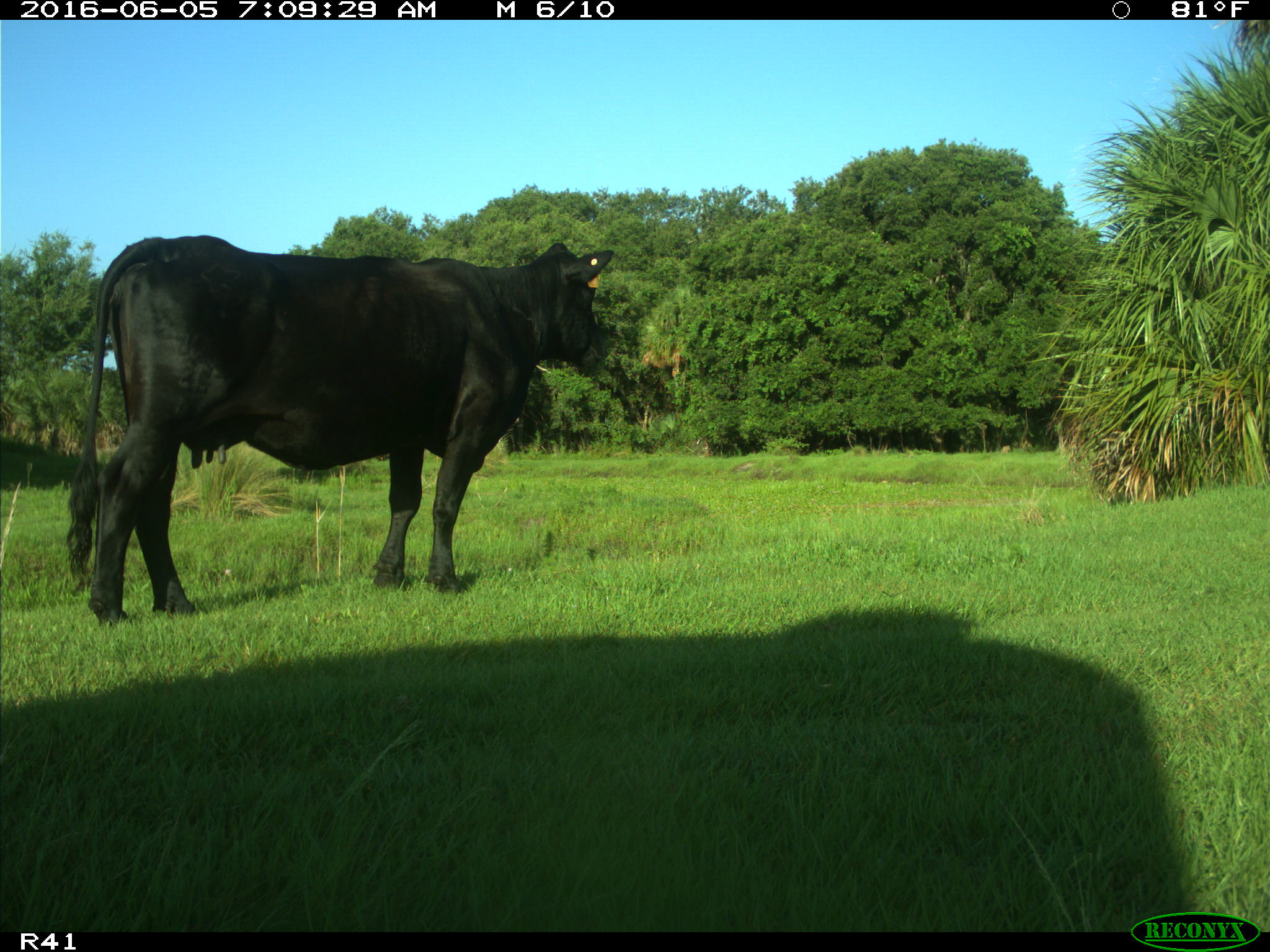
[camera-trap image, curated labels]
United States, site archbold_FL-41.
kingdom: Animalia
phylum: Chordata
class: Mammalia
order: Artiodactyla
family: Bovidae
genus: Bos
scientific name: Bos taurus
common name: domestic cow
Bos taurus (domestic cow).